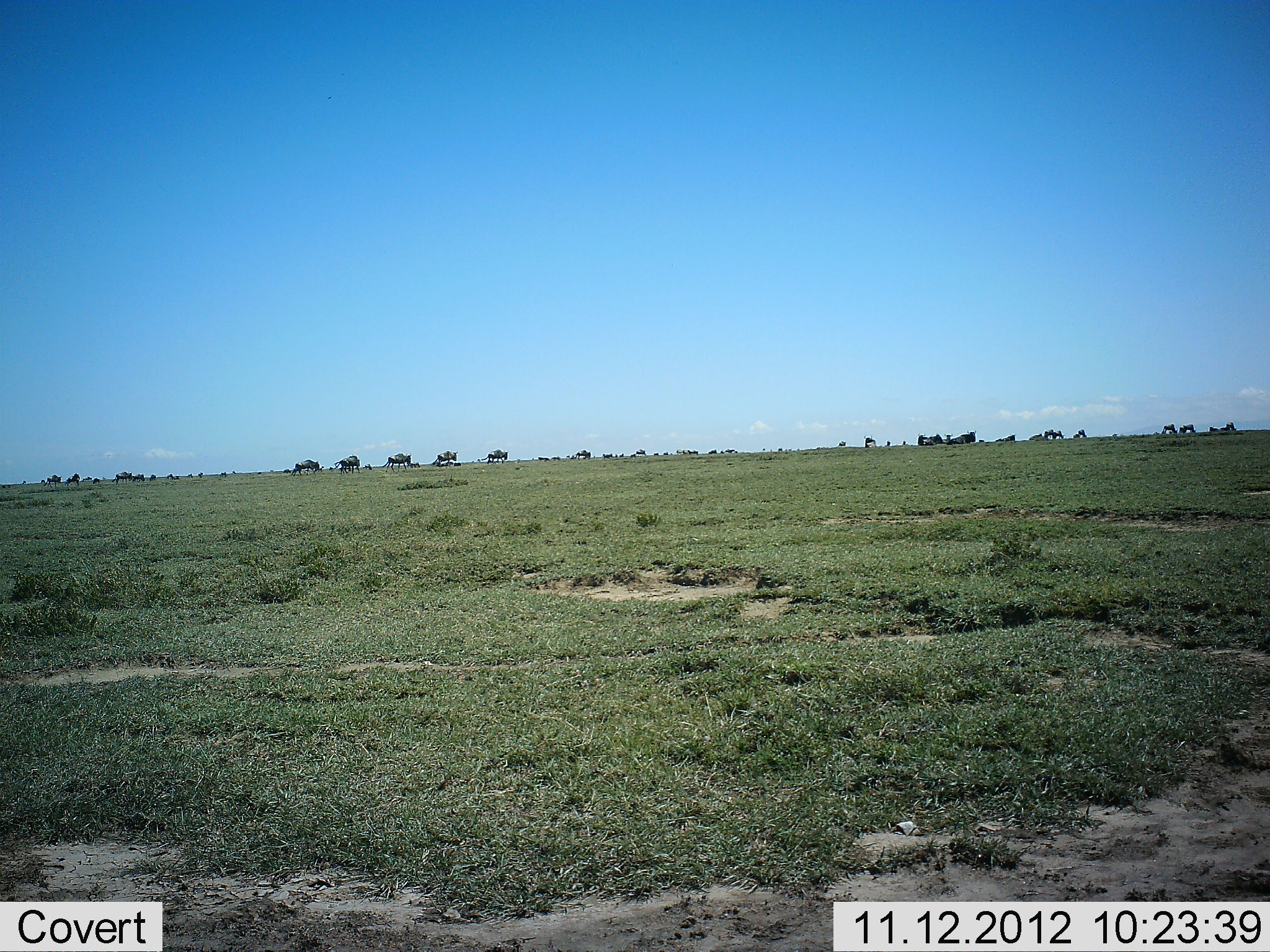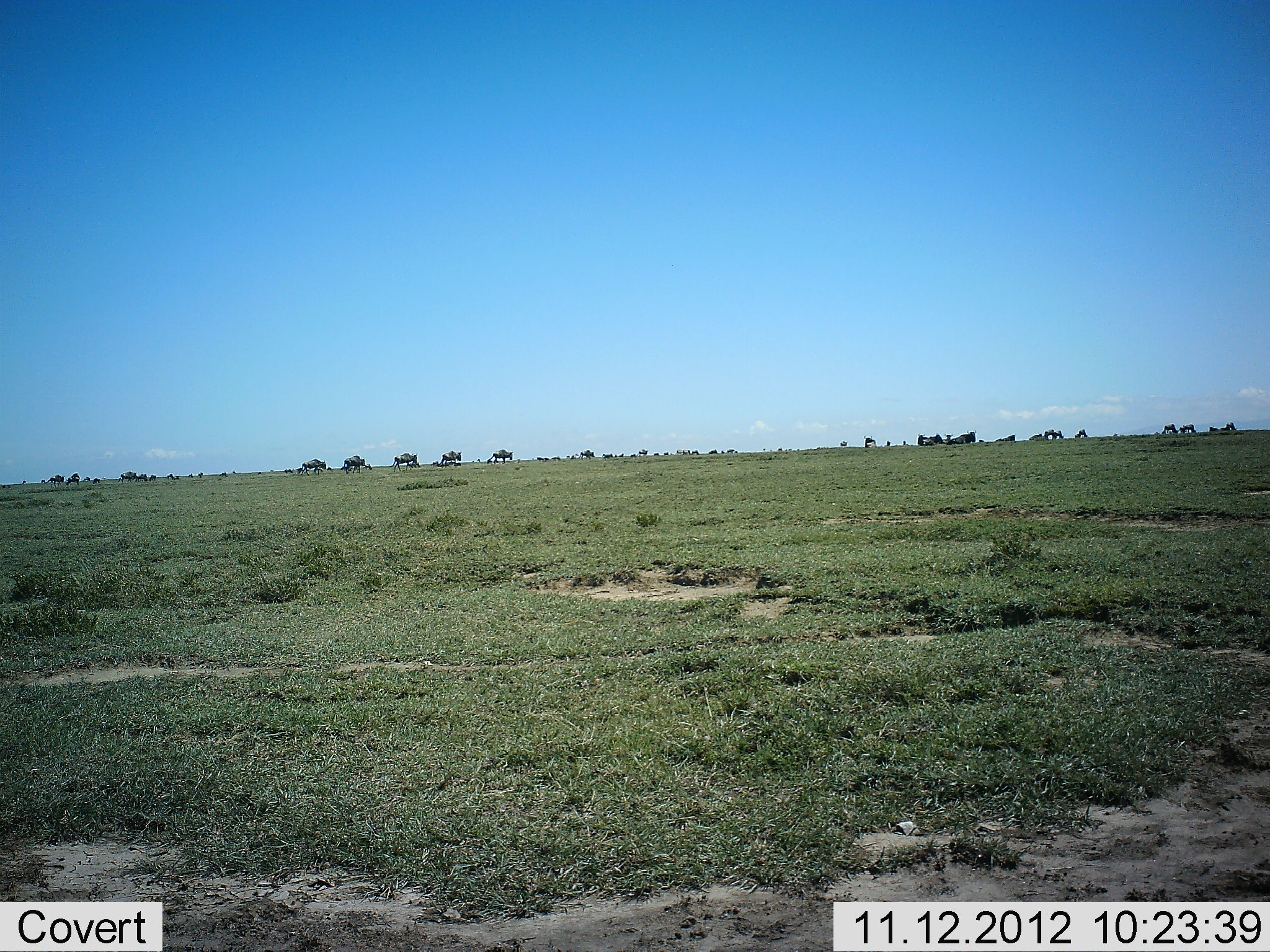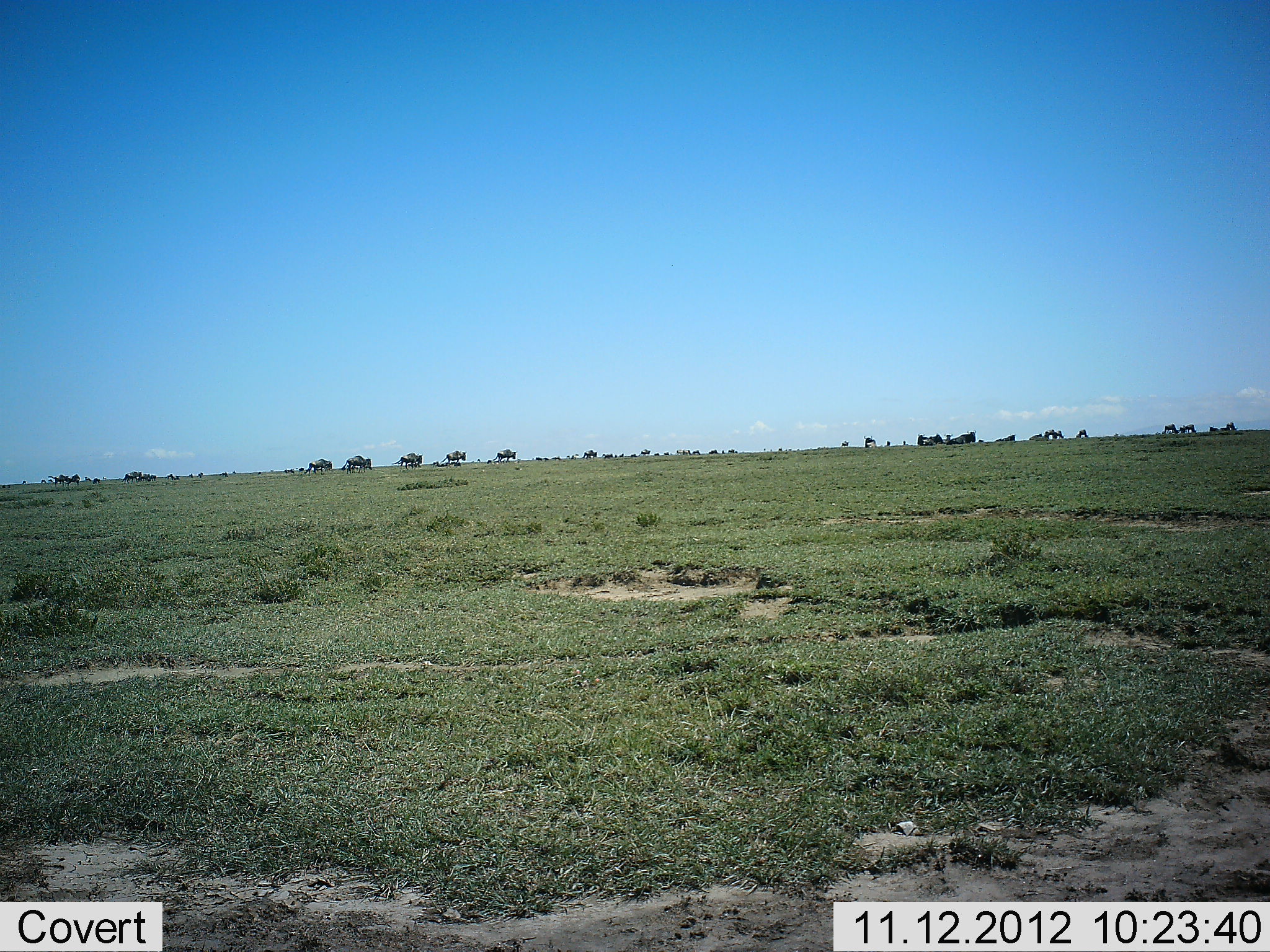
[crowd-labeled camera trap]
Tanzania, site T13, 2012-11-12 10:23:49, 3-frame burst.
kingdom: Animalia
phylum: Chordata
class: Mammalia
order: Artiodactyla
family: Bovidae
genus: Connochaetes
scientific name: Connochaetes taurinus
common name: blue wildebeest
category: wildebeest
Wildebeest (blue wildebeest) (Connochaetes taurinus), count 11-50. Behavior (volunteer vote fractions): standing 20%, resting 0%, moving 90%, interacting 0%. Young present (vote fraction): 0%. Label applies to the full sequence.